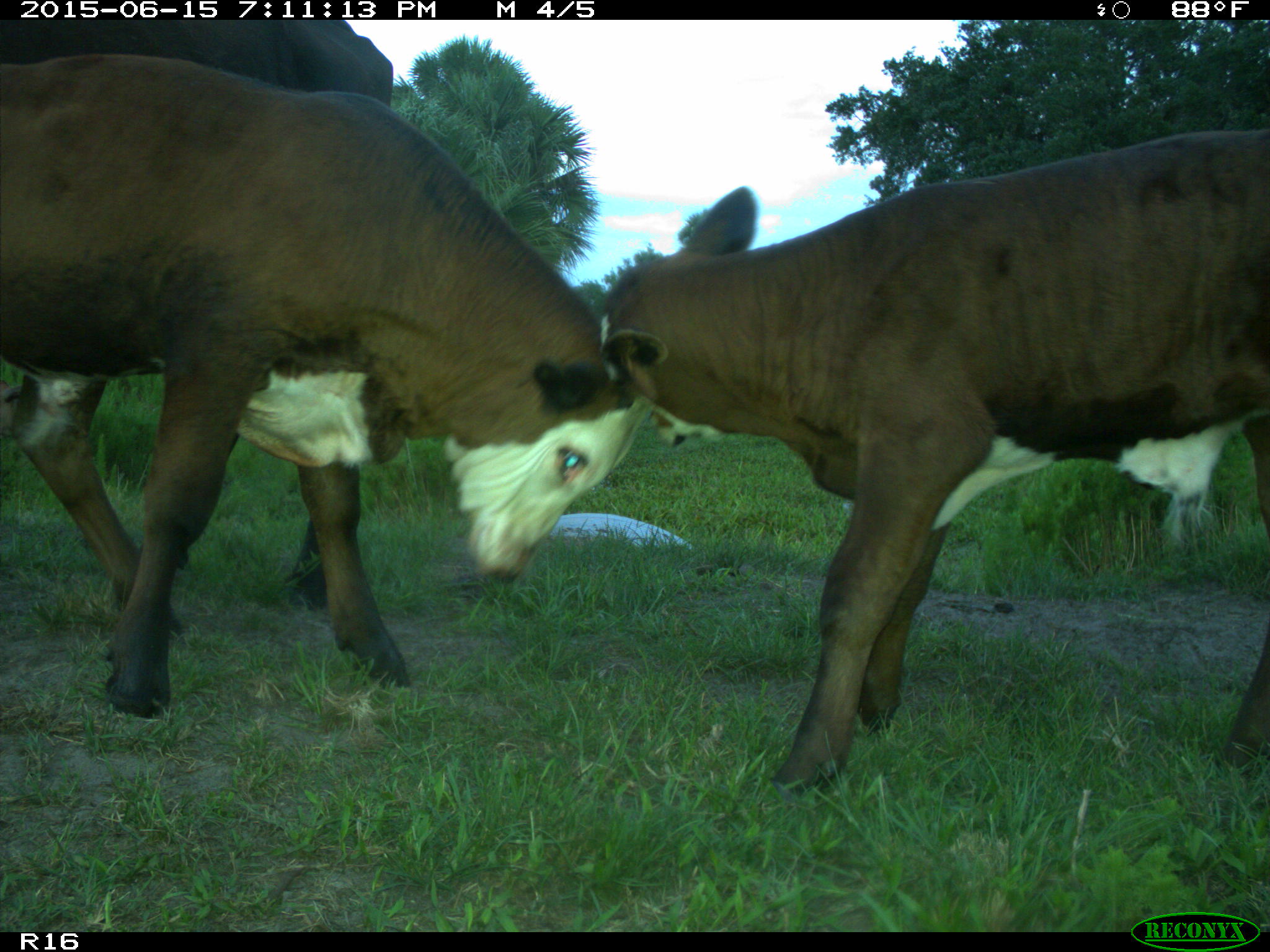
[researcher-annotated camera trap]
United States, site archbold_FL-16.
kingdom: Animalia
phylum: Chordata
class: Mammalia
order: Artiodactyla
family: Bovidae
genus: Bos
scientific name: Bos taurus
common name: domestic cow